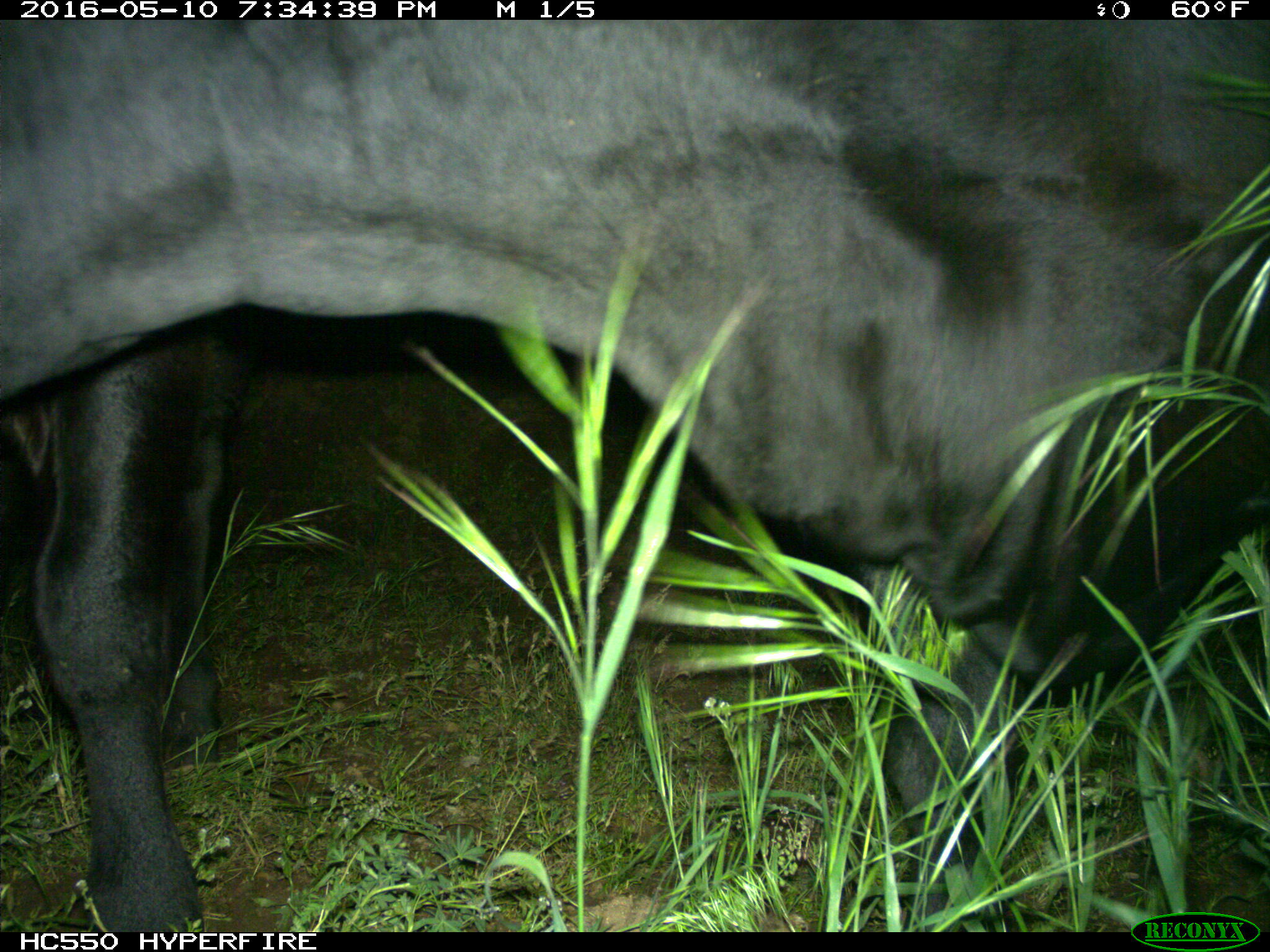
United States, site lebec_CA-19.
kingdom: Animalia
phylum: Chordata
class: Mammalia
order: Artiodactyla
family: Bovidae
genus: Bos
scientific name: Bos taurus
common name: domestic cow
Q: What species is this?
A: Bos taurus (domestic cow).